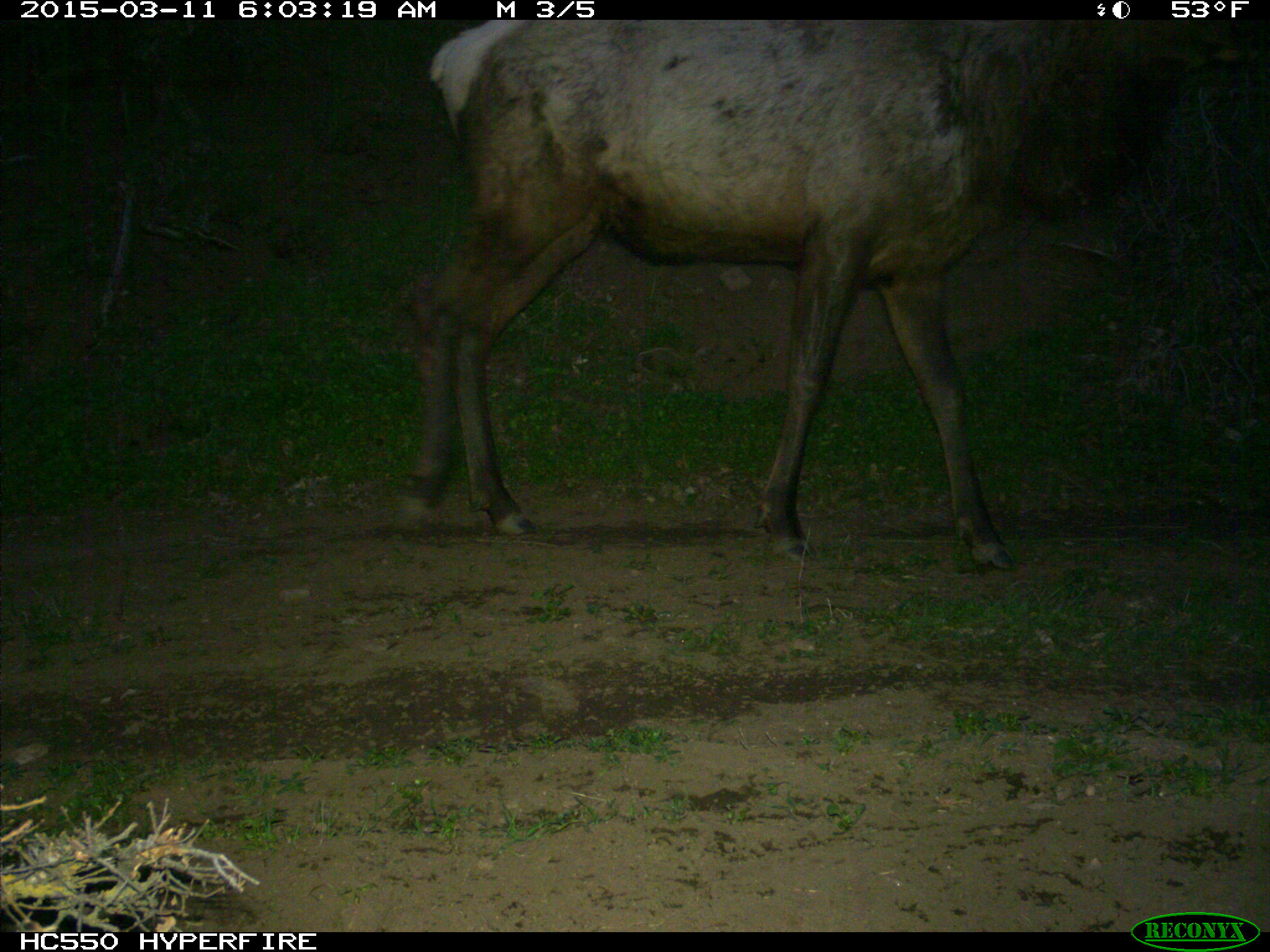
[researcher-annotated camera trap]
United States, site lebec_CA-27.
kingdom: Animalia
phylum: Chordata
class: Mammalia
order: Artiodactyla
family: Cervidae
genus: Cervus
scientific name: Cervus canadensis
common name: elk